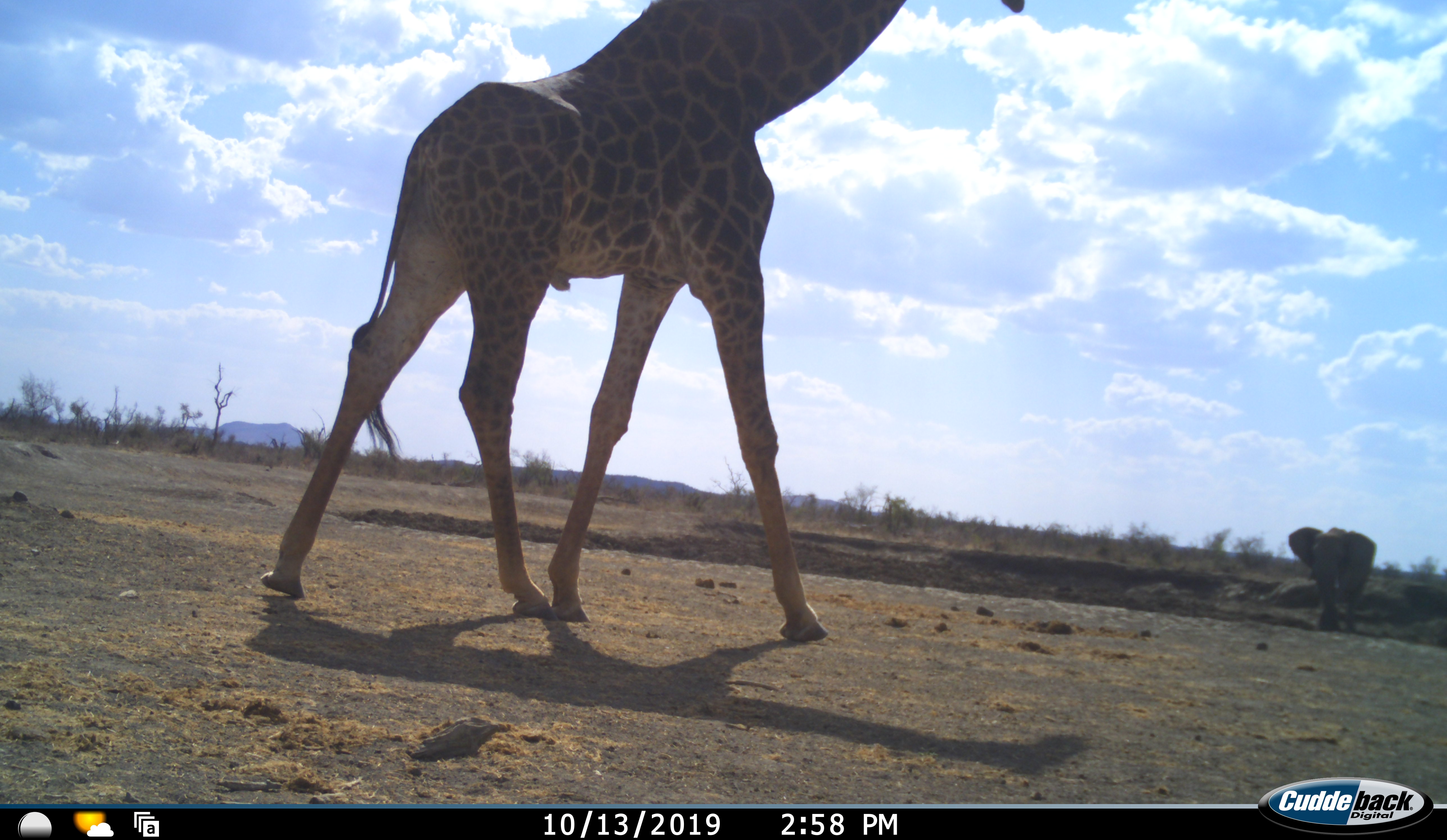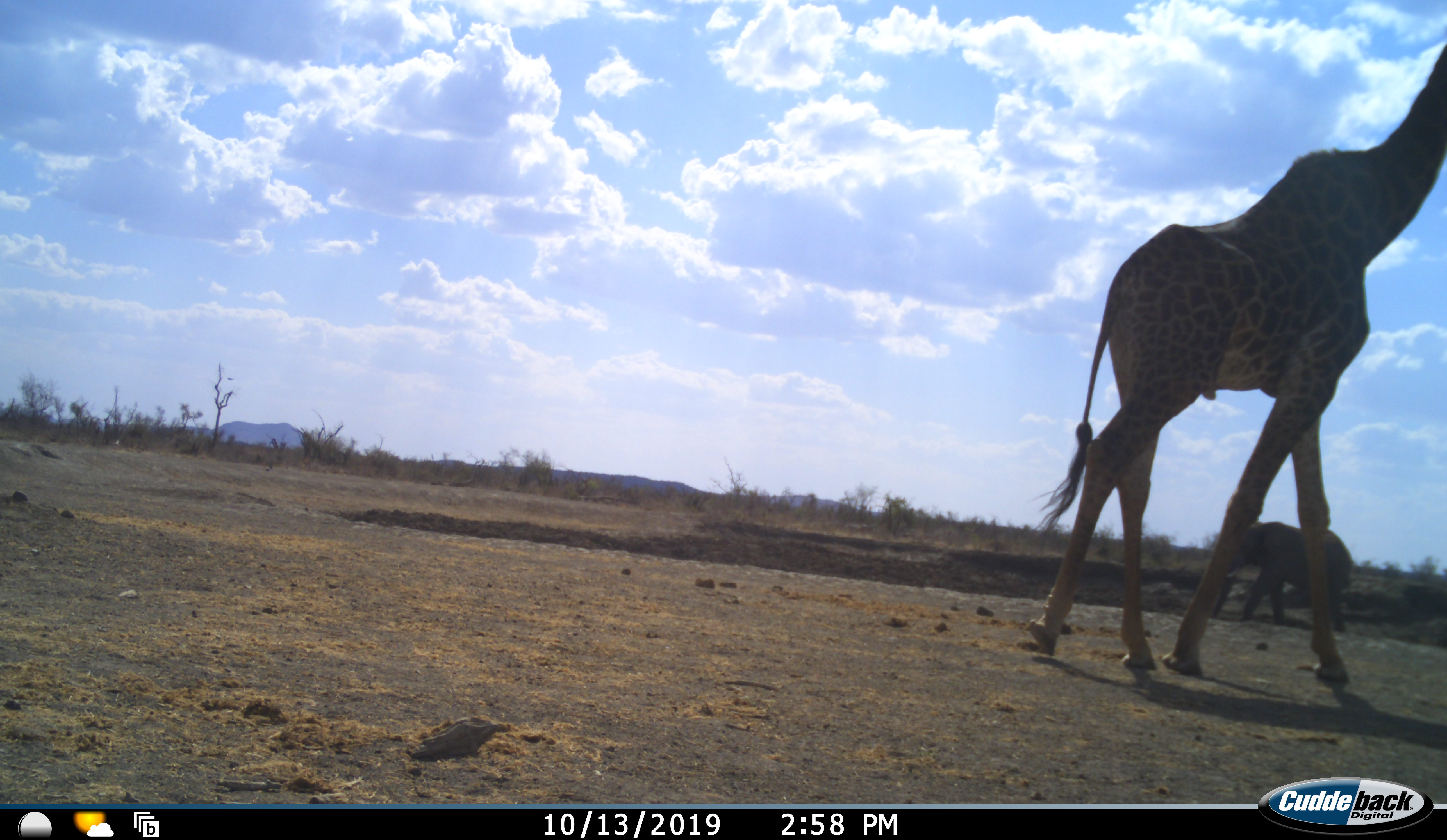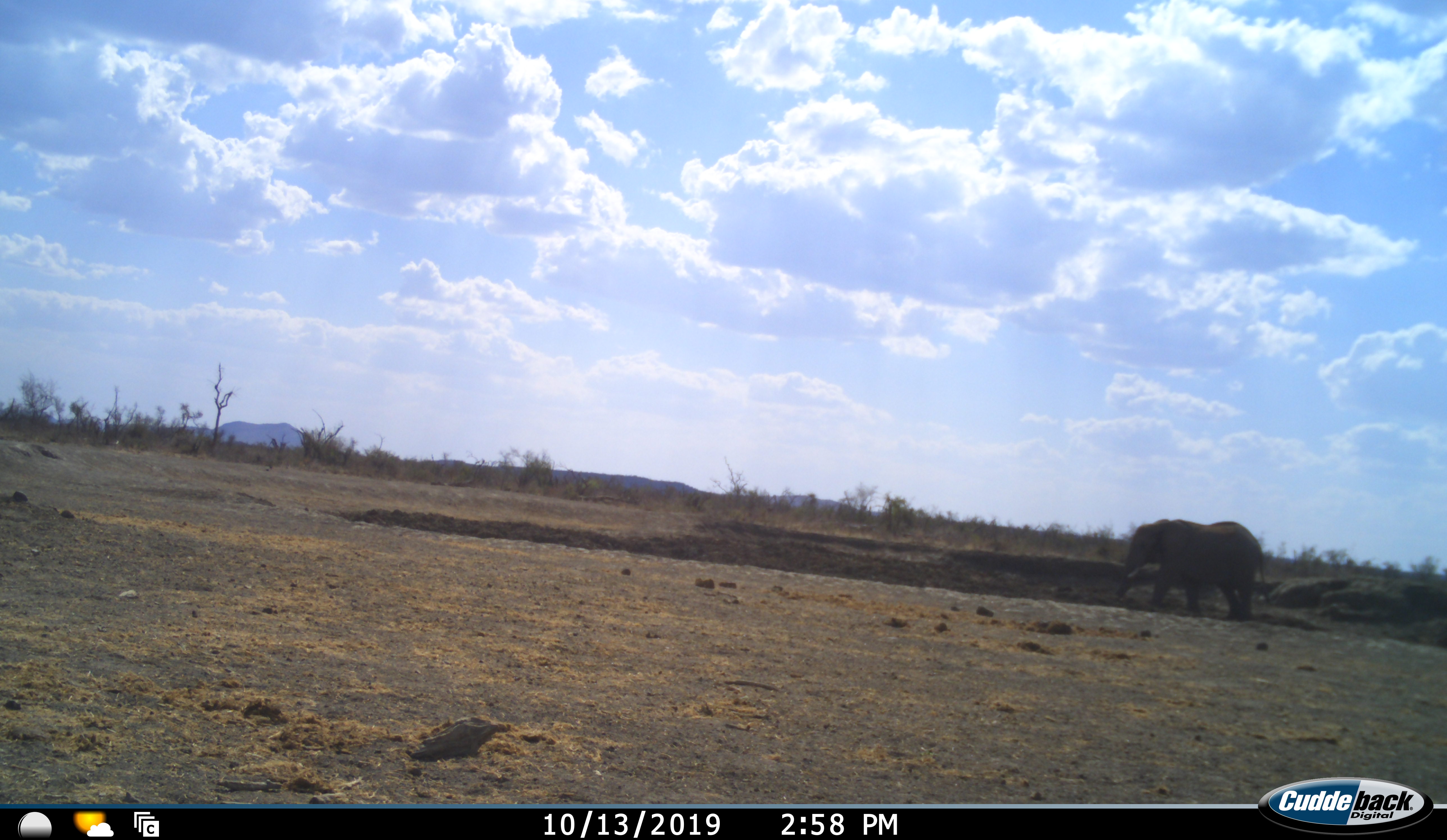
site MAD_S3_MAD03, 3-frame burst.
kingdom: Animalia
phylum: Chordata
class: Mammalia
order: Proboscidea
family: Elephantidae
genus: Loxodonta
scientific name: Loxodonta africana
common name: african bush elephant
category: elephant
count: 1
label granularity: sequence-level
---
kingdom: Animalia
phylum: Chordata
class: Mammalia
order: Artiodactyla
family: Giraffidae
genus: Giraffa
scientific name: Giraffa camelopardalis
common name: giraffe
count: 1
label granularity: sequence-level